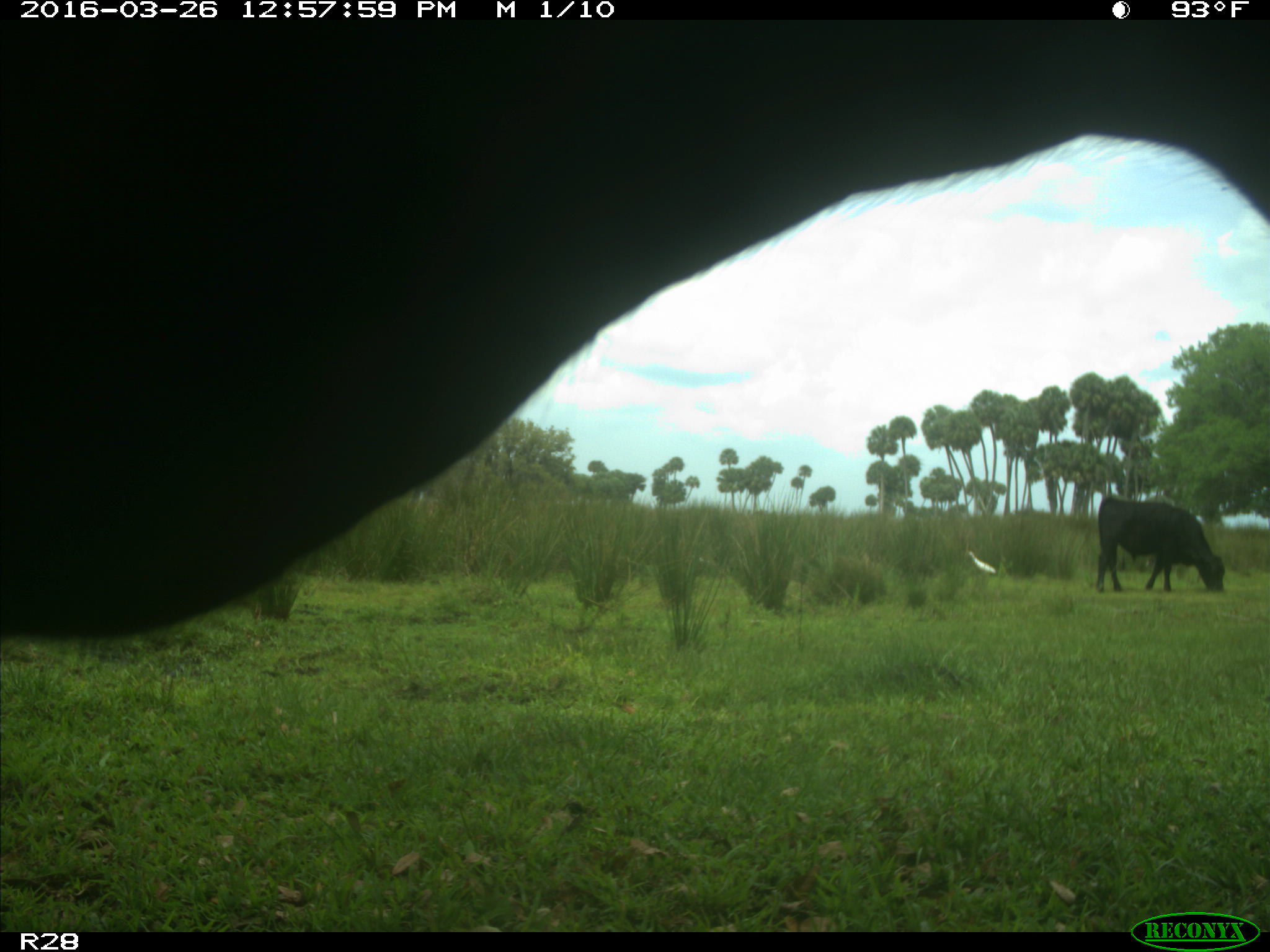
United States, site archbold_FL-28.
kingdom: Animalia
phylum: Chordata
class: Mammalia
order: Artiodactyla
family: Bovidae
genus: Bos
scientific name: Bos taurus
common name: domestic cow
Bos taurus (domestic cow).